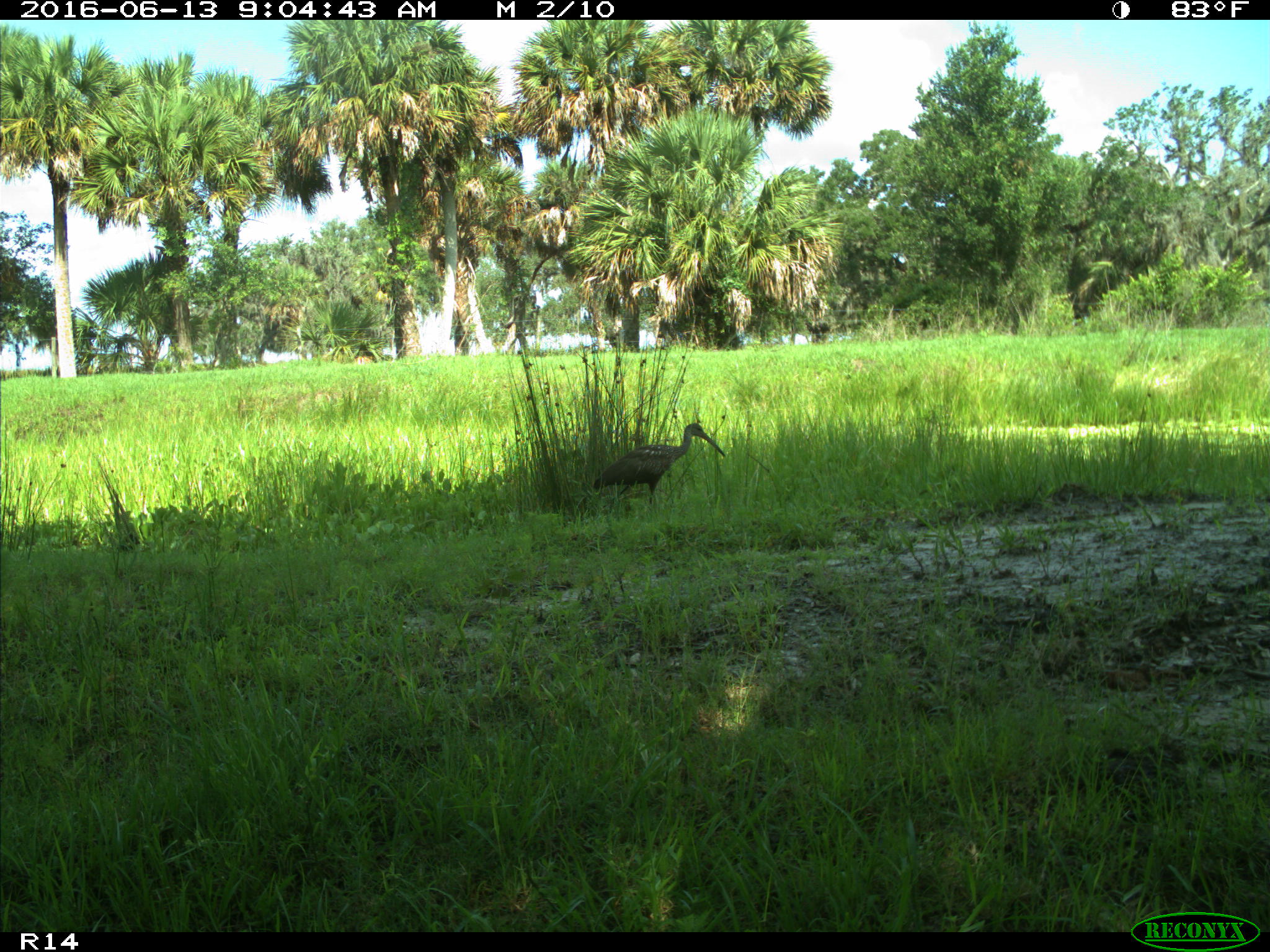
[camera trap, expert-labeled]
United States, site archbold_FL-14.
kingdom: Animalia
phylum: Chordata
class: Aves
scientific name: Aves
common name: birds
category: unidentified bird